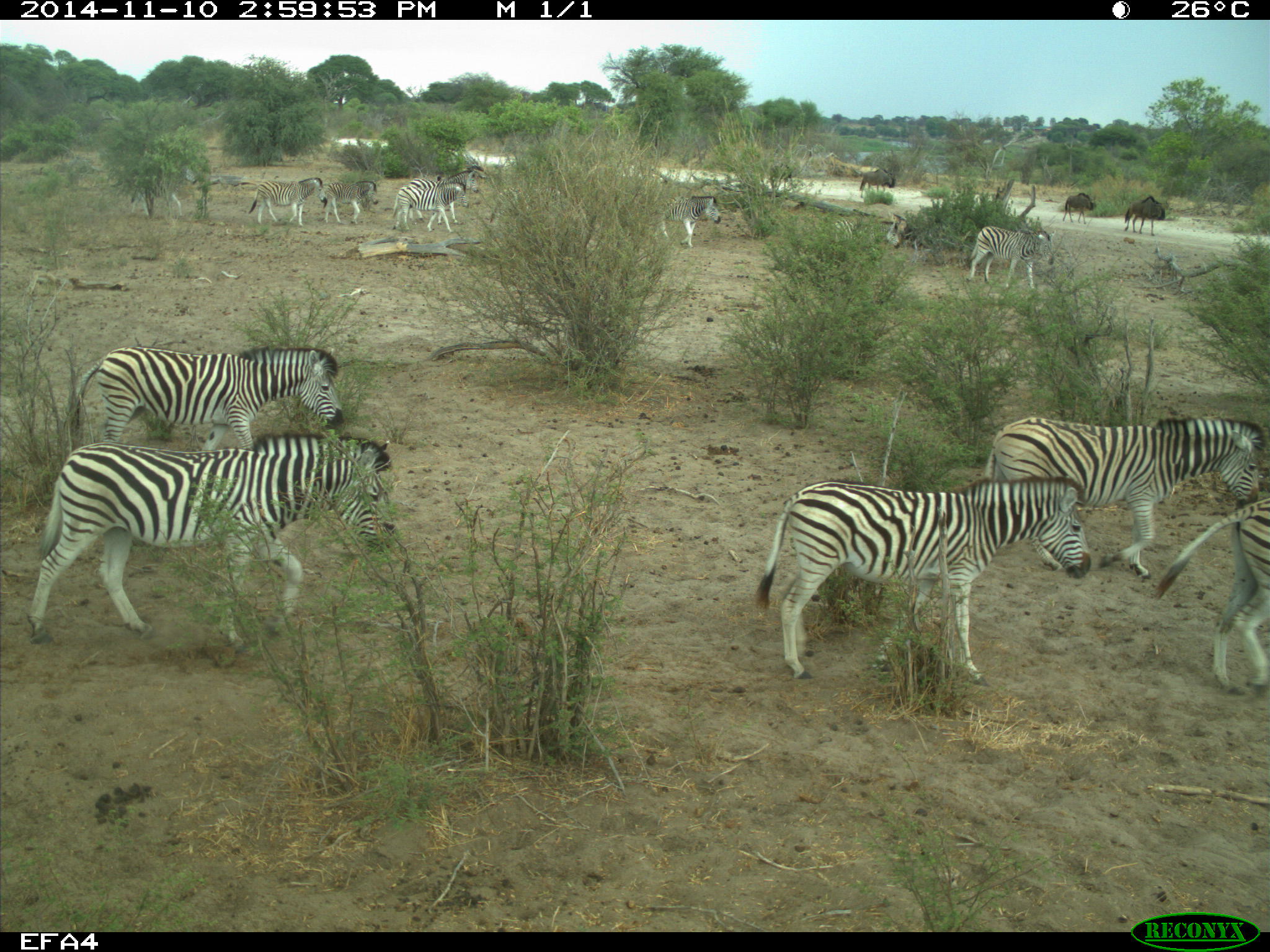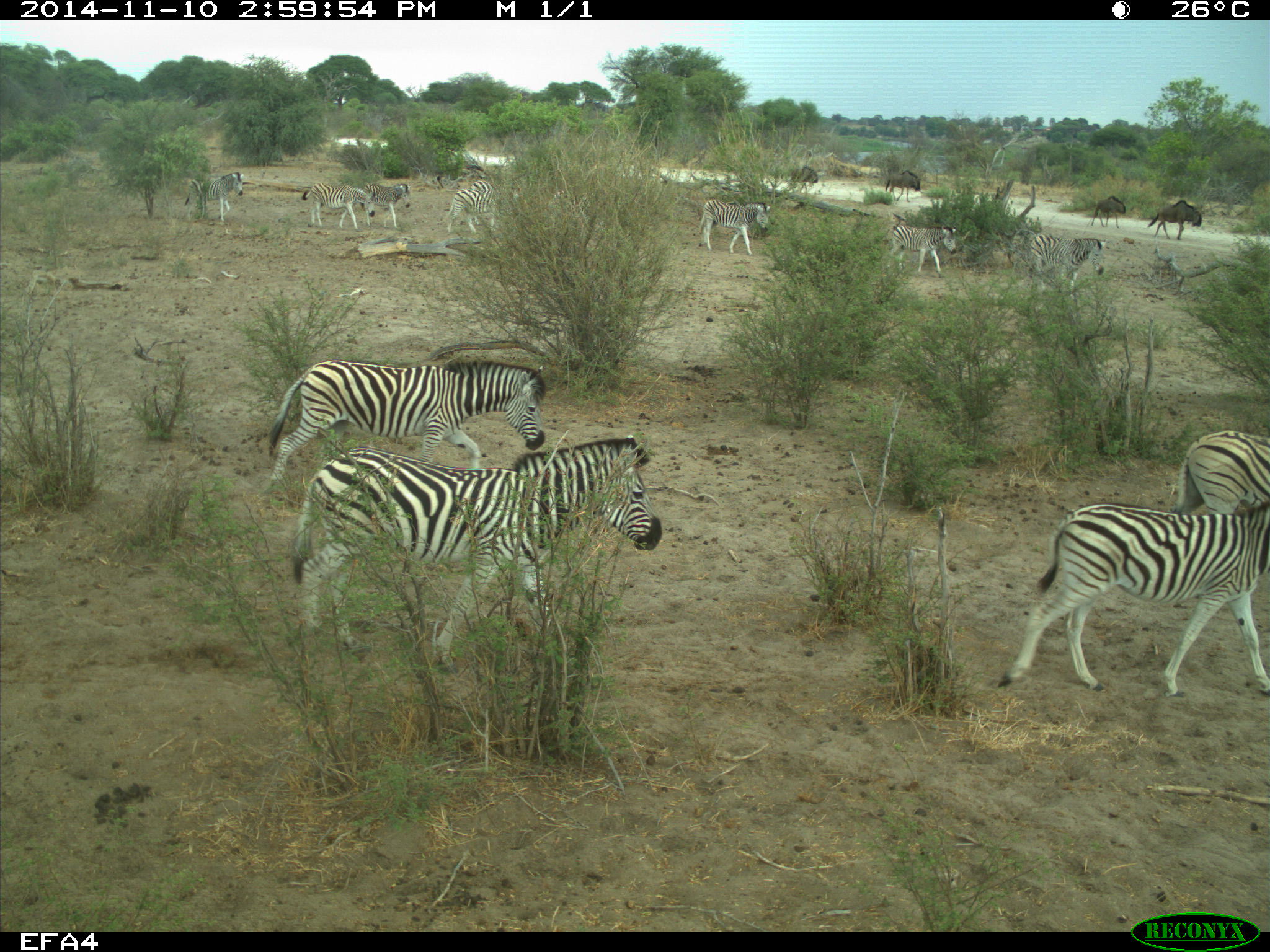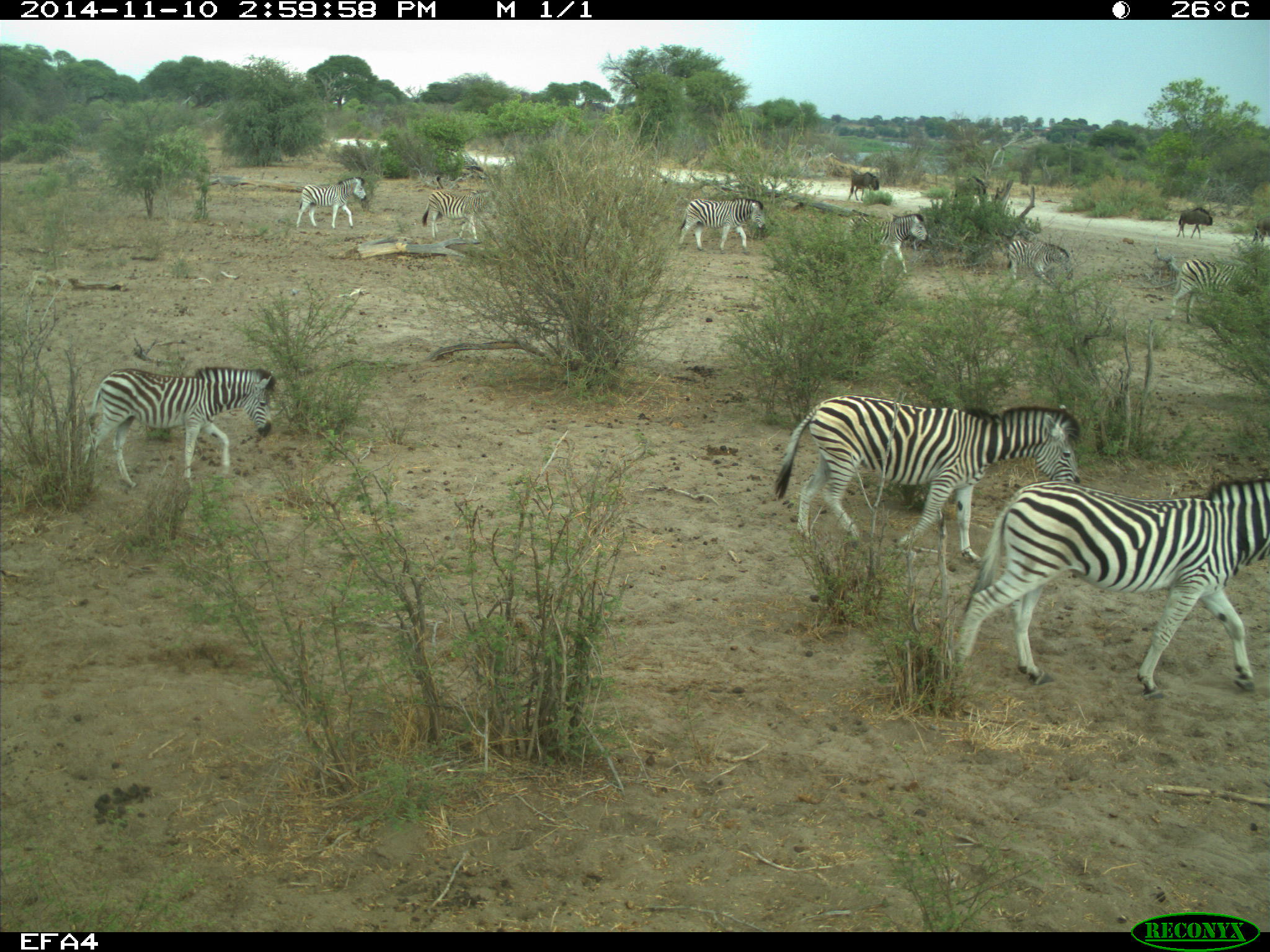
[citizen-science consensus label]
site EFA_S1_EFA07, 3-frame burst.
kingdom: Animalia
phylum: Chordata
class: Mammalia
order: Artiodactyla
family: Bovidae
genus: Connochaetes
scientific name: Connochaetes taurinus taurinus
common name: blue wildebeest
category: wildebeestblue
Wildebeestblue (blue wildebeest) (Connochaetes taurinus taurinus), count 5. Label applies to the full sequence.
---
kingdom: Animalia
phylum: Chordata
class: Mammalia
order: Perissodactyla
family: Equidae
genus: Equus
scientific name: Equus quagga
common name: plains zebra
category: zebraplains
Zebraplains (plains zebra) (Equus quagga), count 11-50. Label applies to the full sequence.